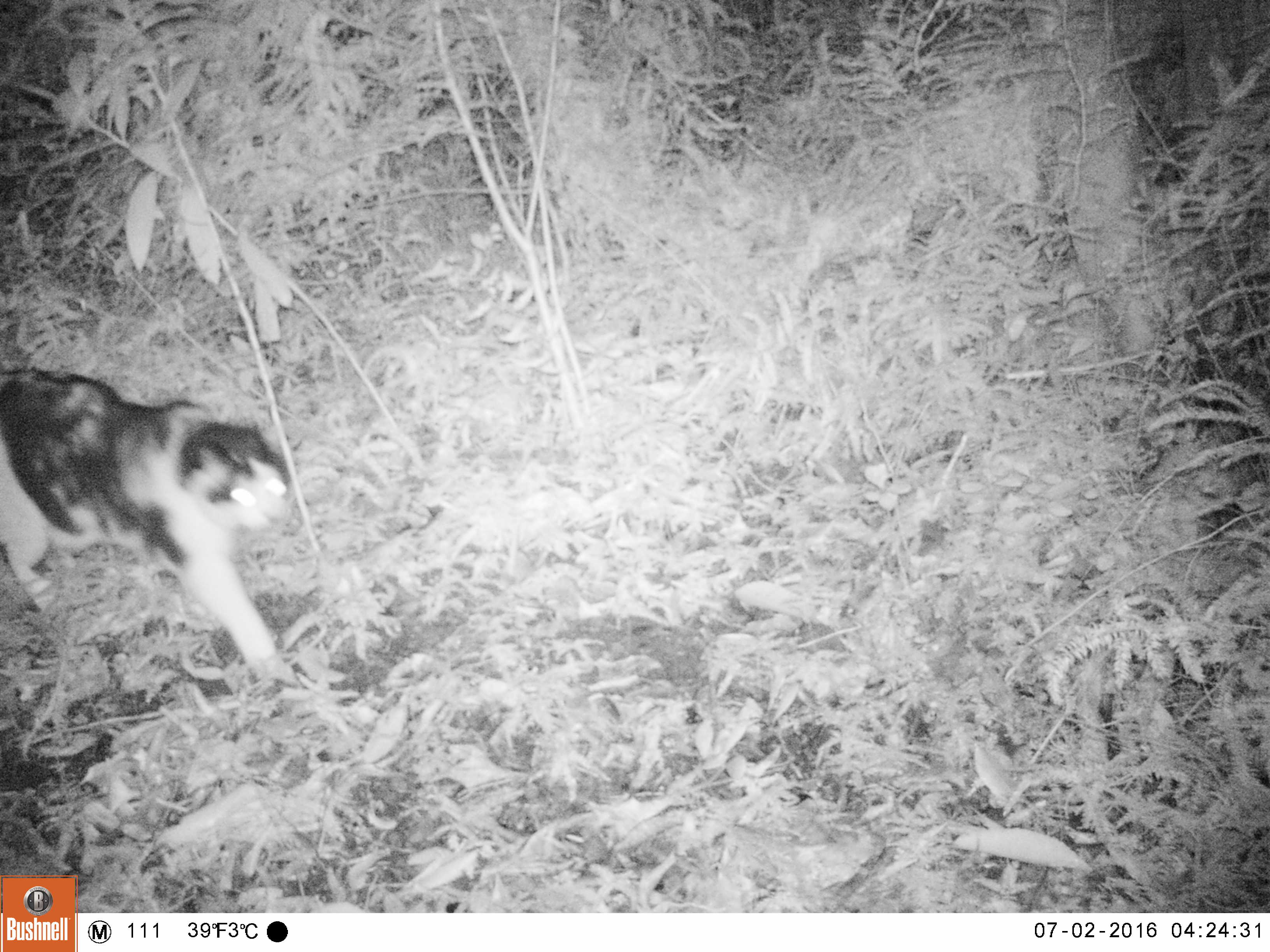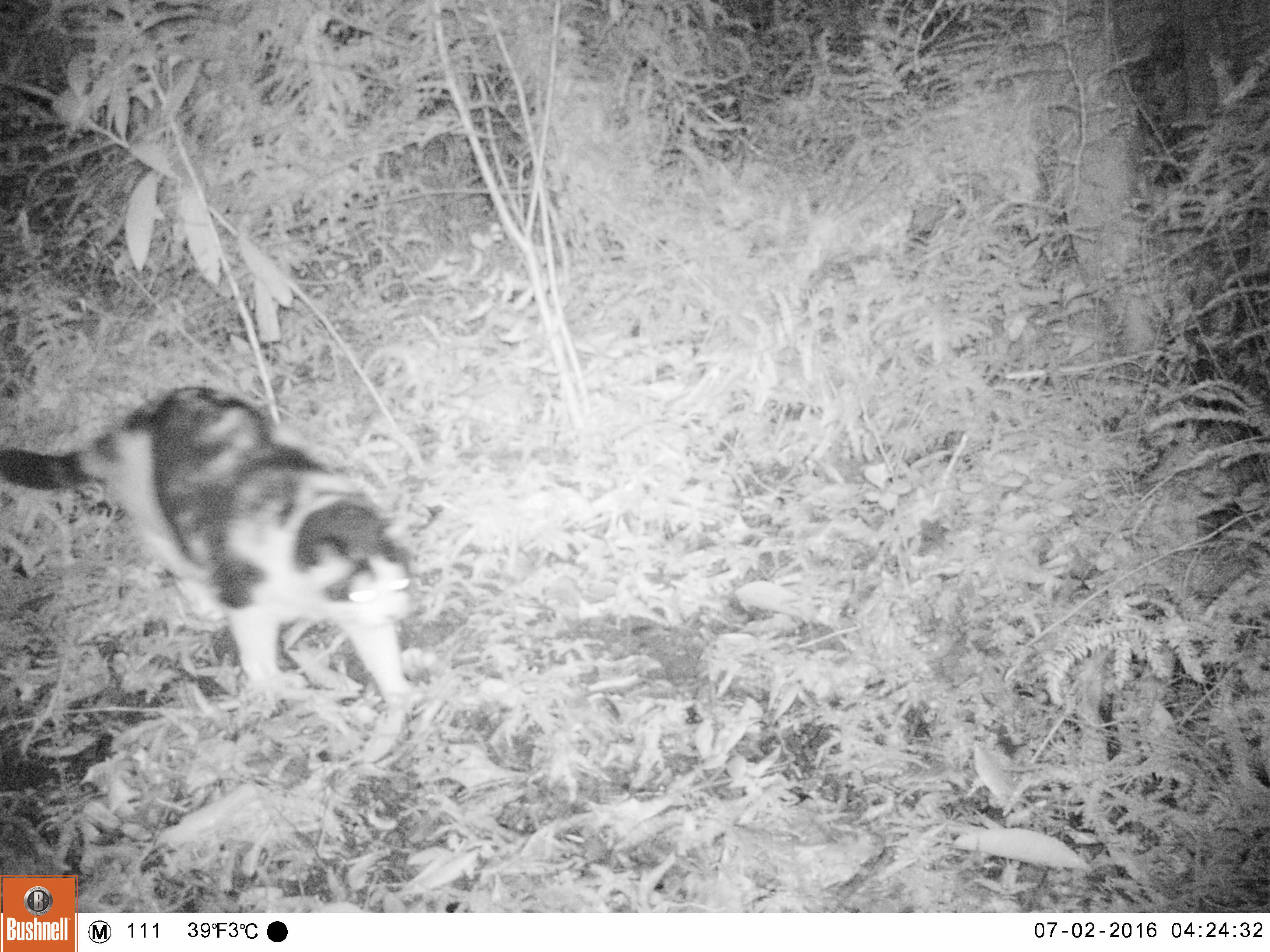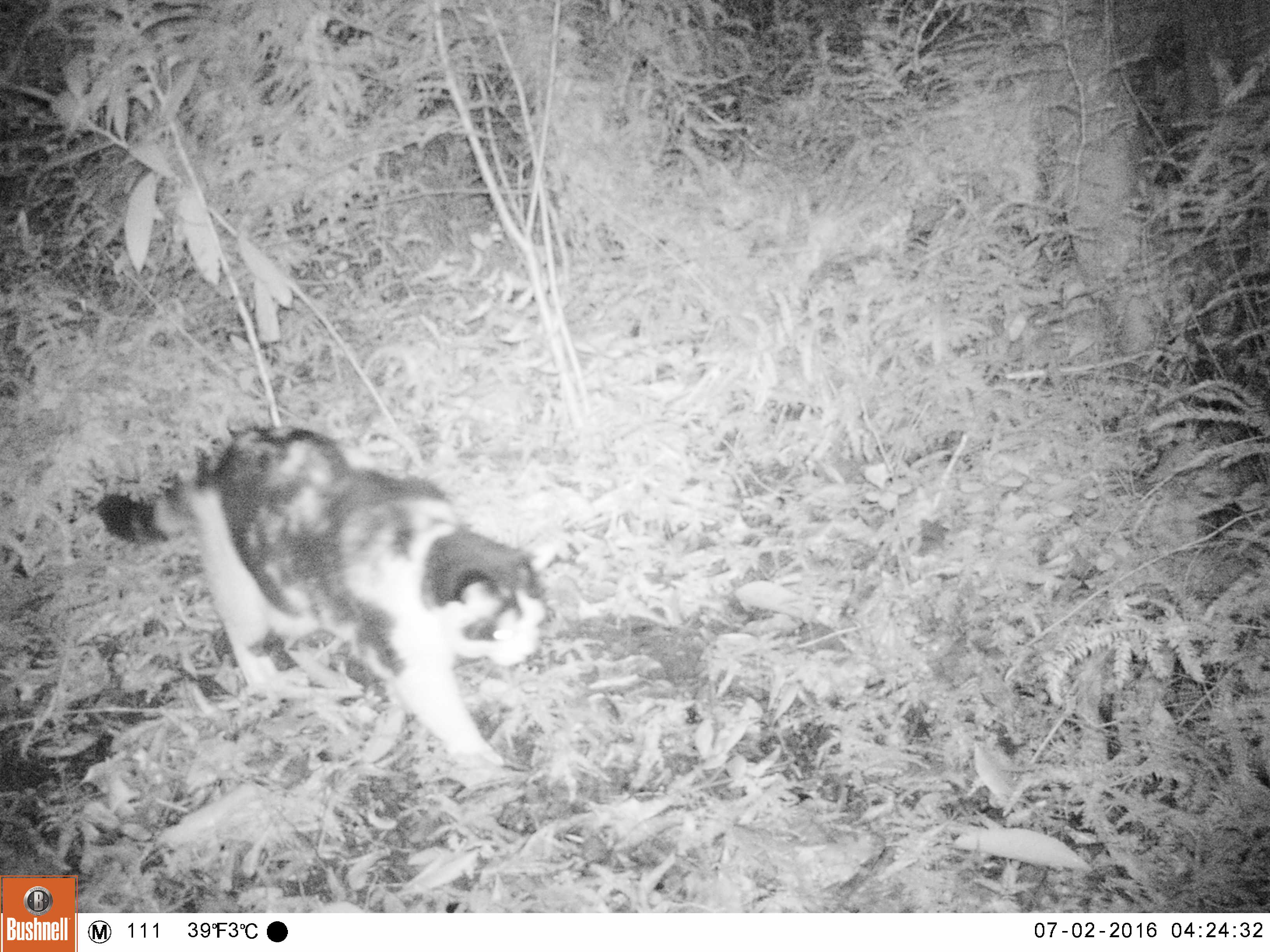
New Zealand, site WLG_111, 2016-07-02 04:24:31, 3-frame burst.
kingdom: Animalia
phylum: Chordata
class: Mammalia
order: Carnivora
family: Felidae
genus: Felis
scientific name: Felis catus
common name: domestic cat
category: cat